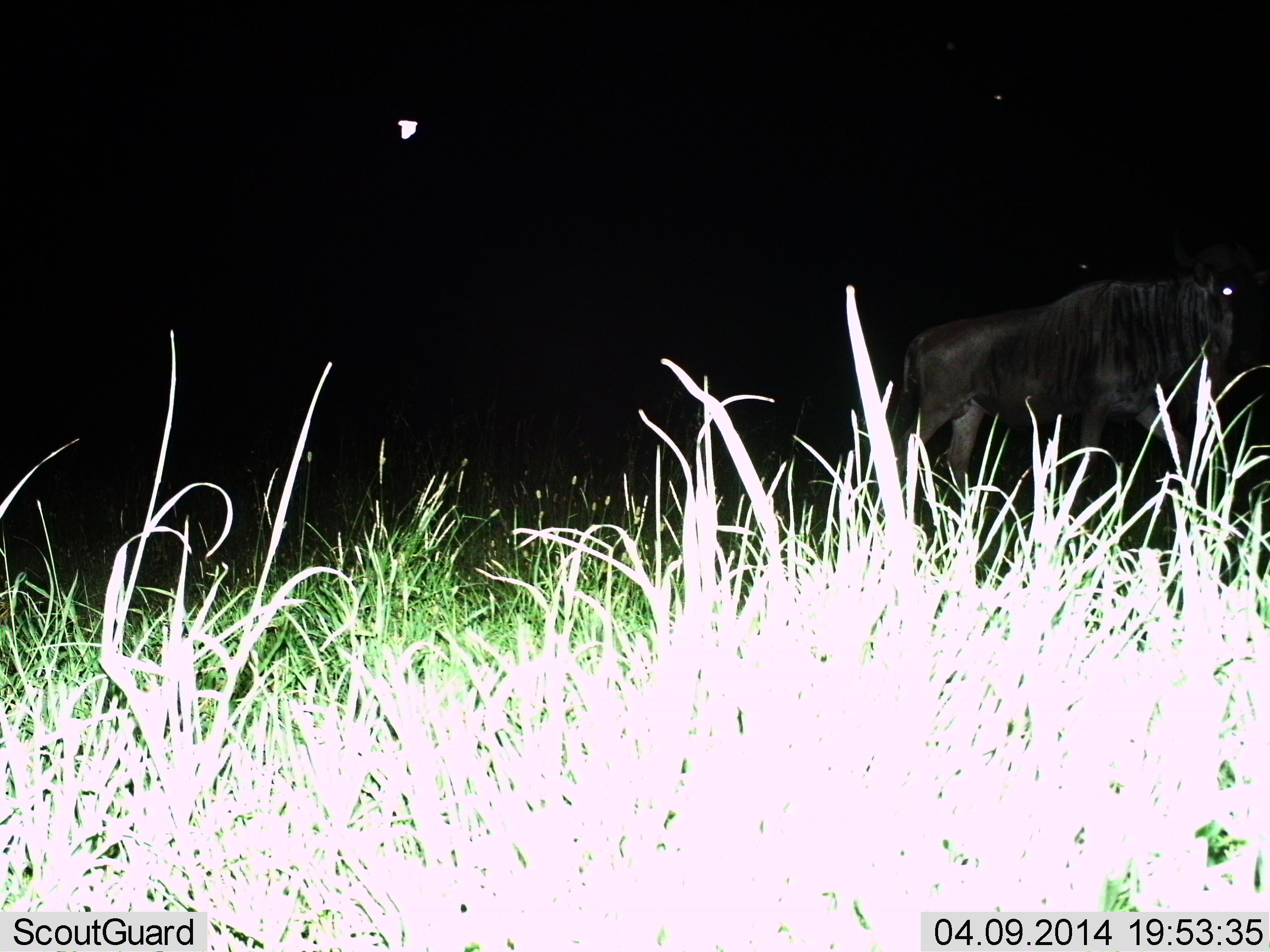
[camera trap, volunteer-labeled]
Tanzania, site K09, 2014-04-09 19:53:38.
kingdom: Animalia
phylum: Chordata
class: Mammalia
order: Artiodactyla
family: Bovidae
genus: Connochaetes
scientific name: Connochaetes taurinus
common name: blue wildebeest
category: wildebeest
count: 1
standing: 8%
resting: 0%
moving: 92%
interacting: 0%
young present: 0%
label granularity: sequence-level